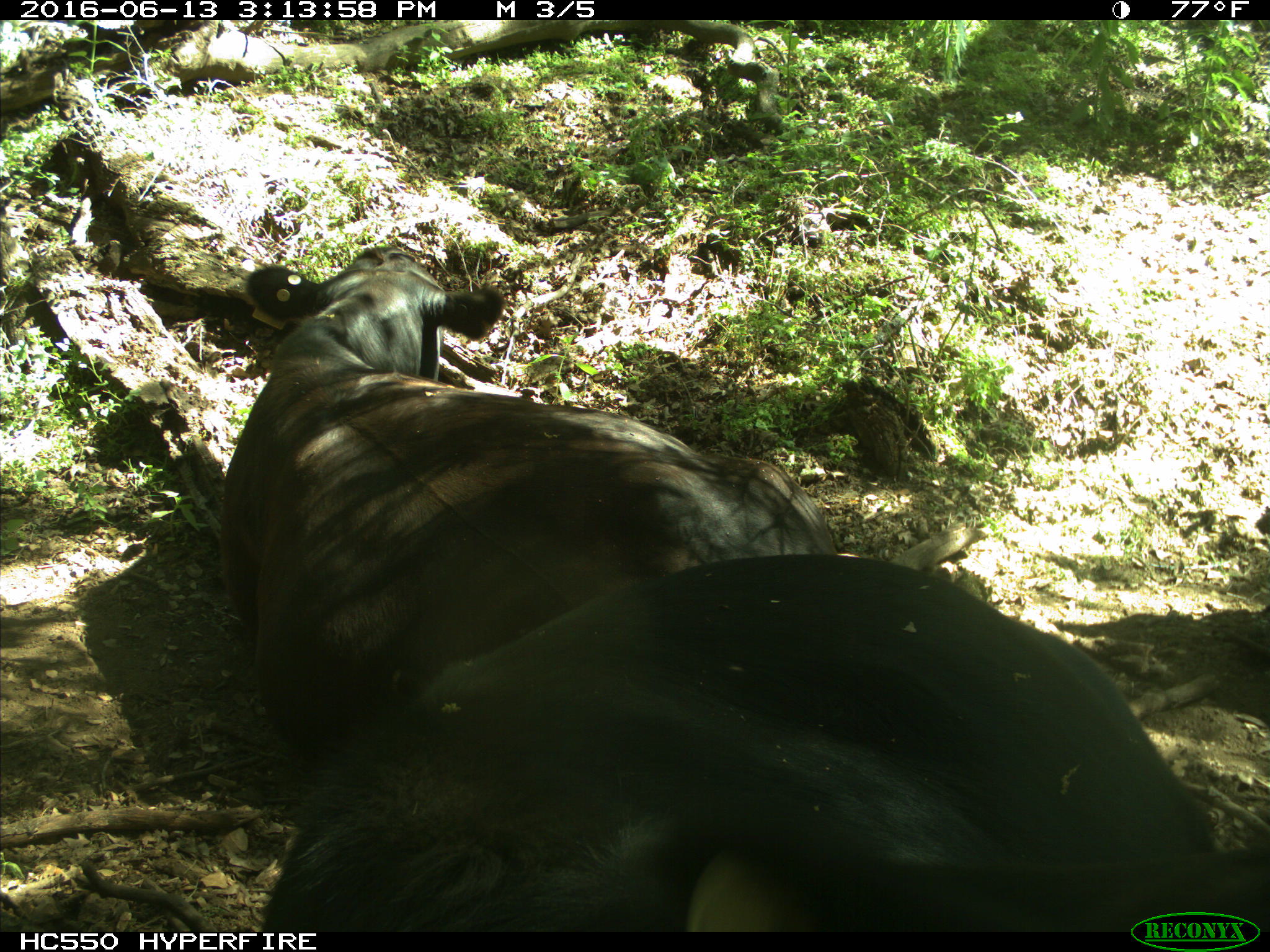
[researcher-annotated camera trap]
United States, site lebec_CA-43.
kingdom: Animalia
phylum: Chordata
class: Mammalia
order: Artiodactyla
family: Bovidae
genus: Bos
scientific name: Bos taurus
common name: domestic cow